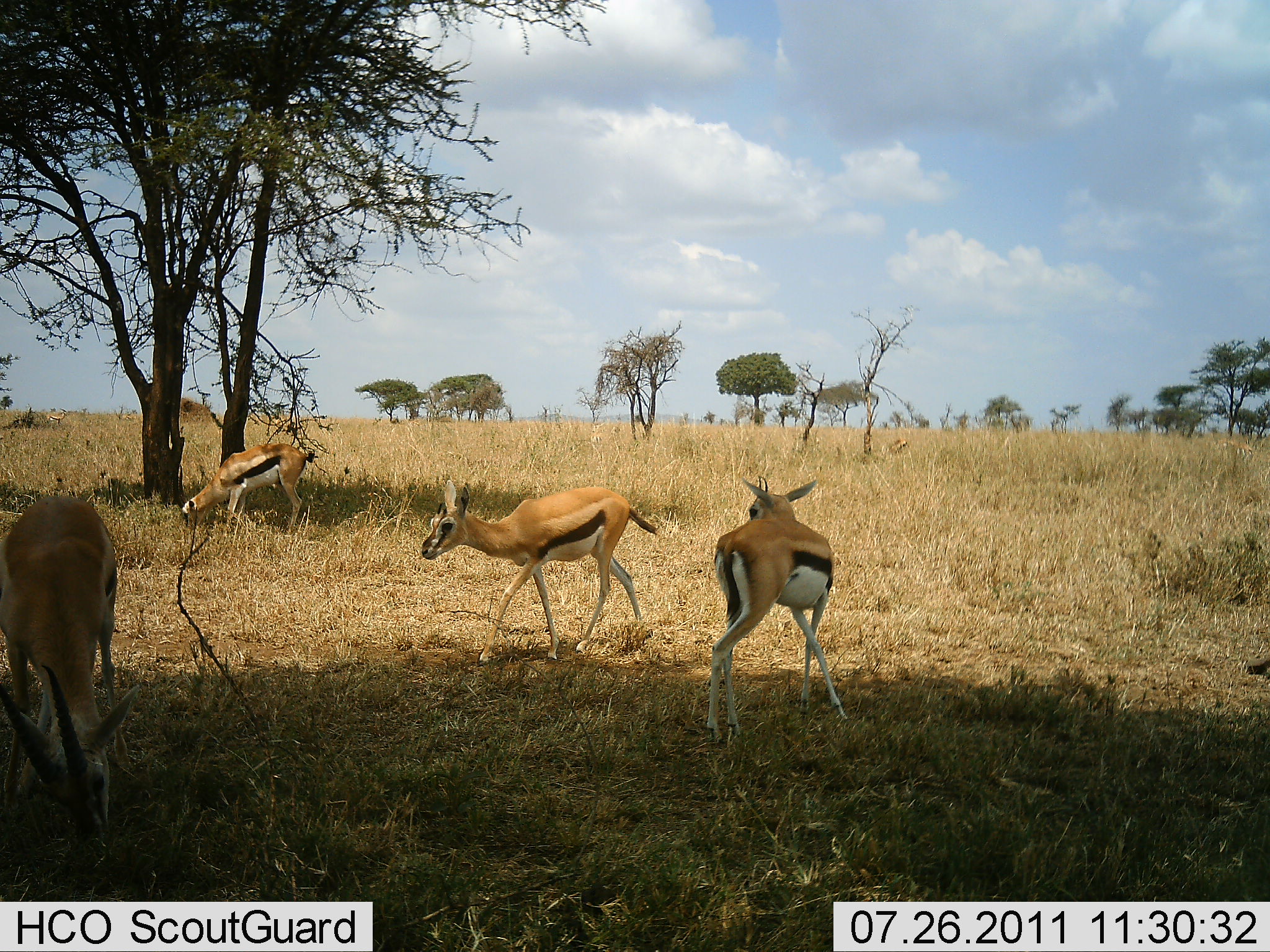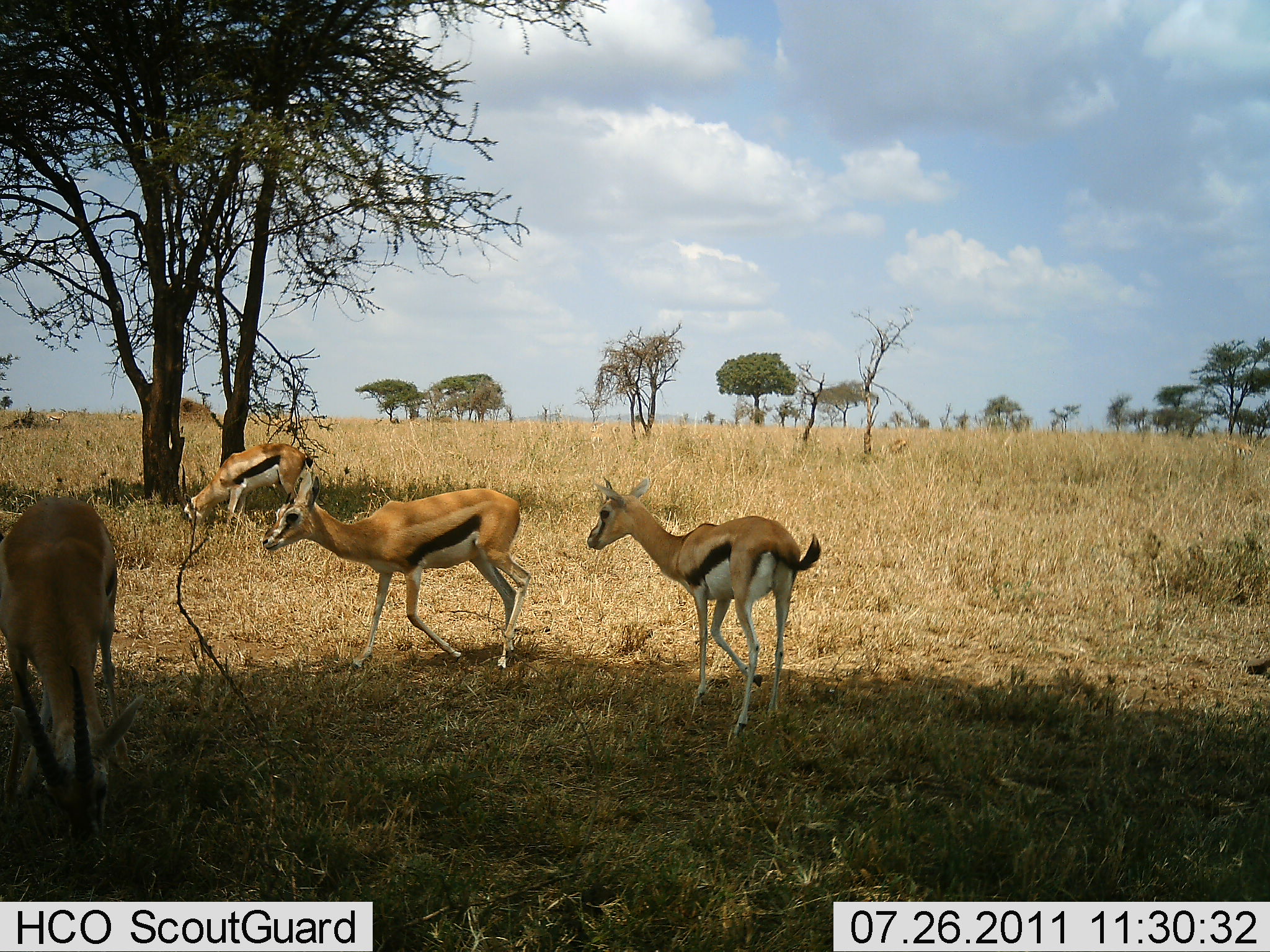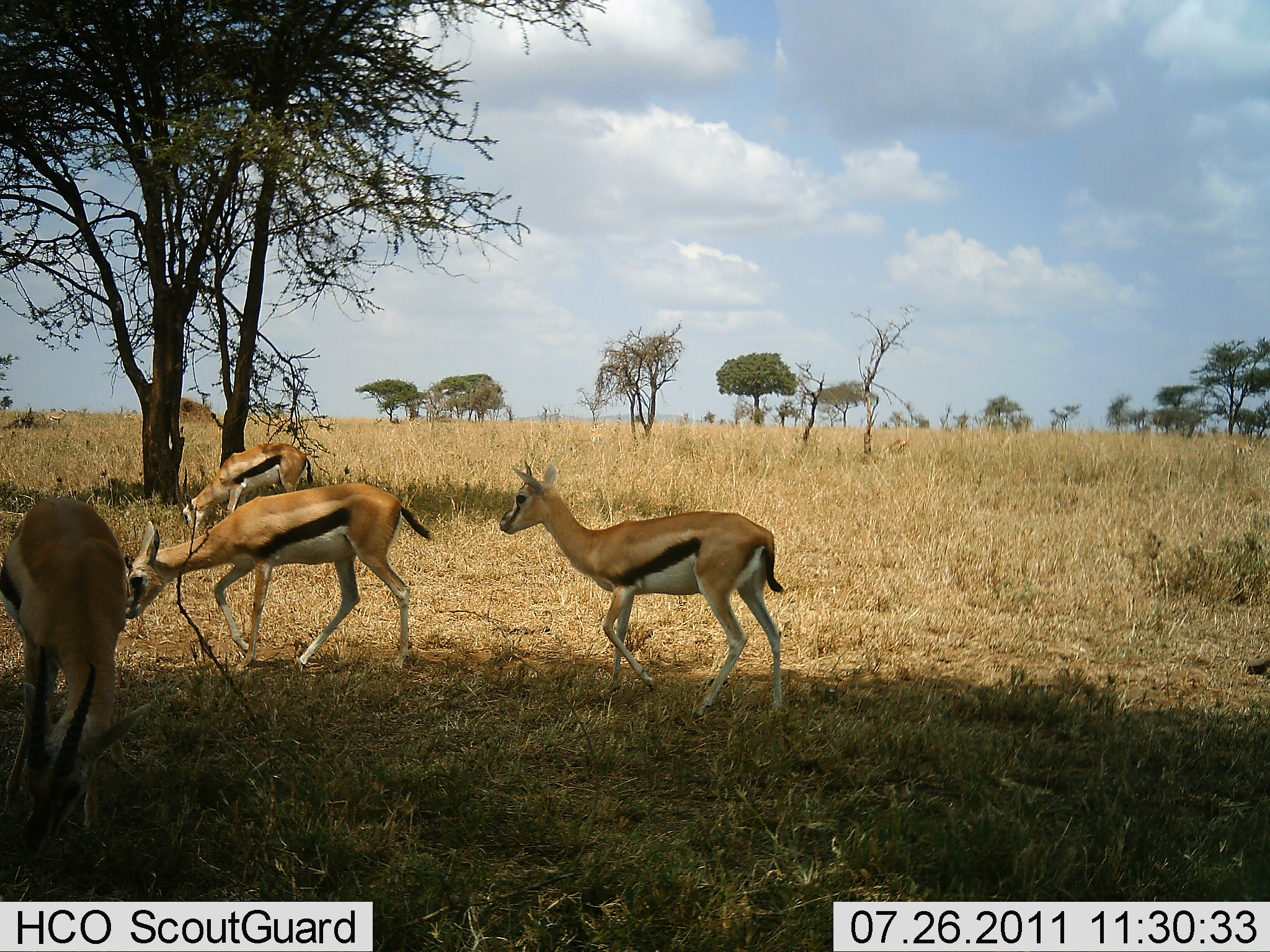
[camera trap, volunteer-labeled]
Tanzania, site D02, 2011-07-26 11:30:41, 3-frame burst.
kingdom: Animalia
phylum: Chordata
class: Mammalia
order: Artiodactyla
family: Bovidae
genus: Eudorcas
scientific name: Eudorcas thomsonii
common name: thomson's gazelle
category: gazellethomsons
Gazellethomsons (thomson's gazelle) (Eudorcas thomsonii), count 4. Behavior (volunteer vote fractions): standing 43%, resting 0%, moving 86%, interacting 14%. Young present (vote fraction): 0%. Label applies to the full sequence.